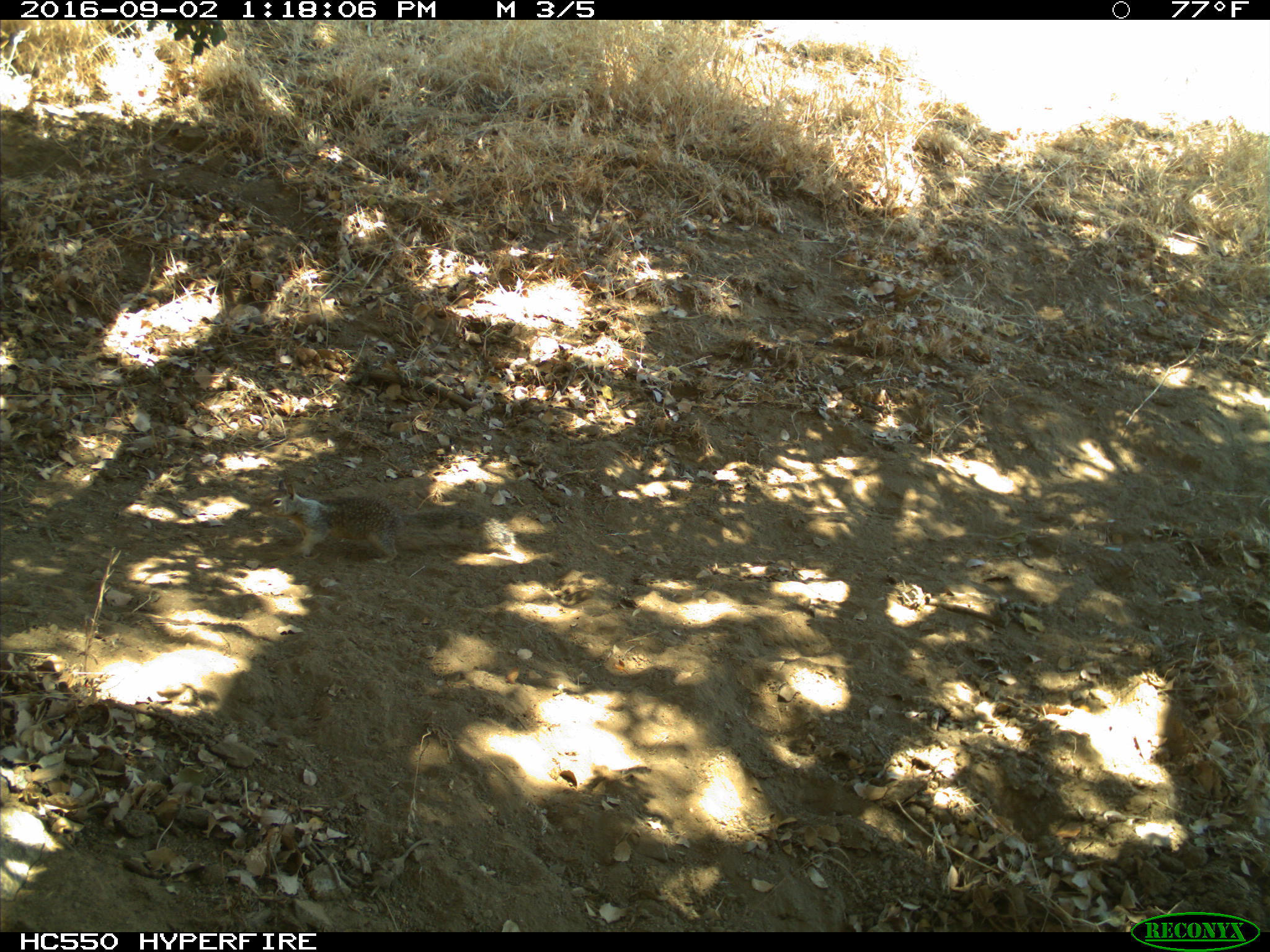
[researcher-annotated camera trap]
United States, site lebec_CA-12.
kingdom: Animalia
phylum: Chordata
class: Mammalia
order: Rodentia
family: Sciuridae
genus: Otospermophilus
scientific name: Otospermophilus beecheyi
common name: california ground squirrel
Otospermophilus beecheyi (california ground squirrel).